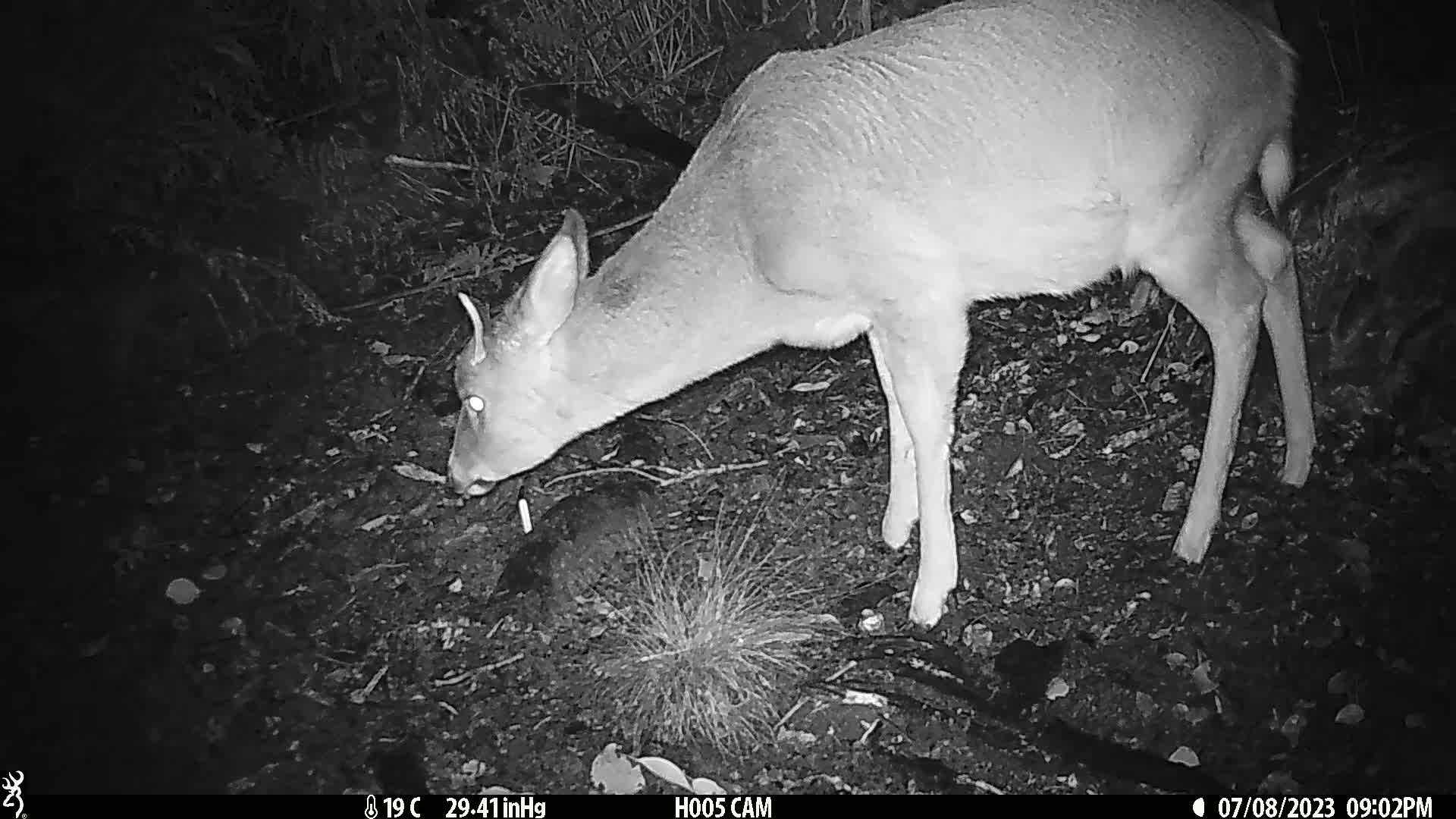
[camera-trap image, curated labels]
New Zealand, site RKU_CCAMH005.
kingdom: Animalia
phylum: Chordata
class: Mammalia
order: Artiodactyla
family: Cervidae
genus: Odocoileus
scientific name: Odocoileus virginianus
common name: white-tailed deer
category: white tailed deer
White tailed deer (white-tailed deer) (Odocoileus virginianus).